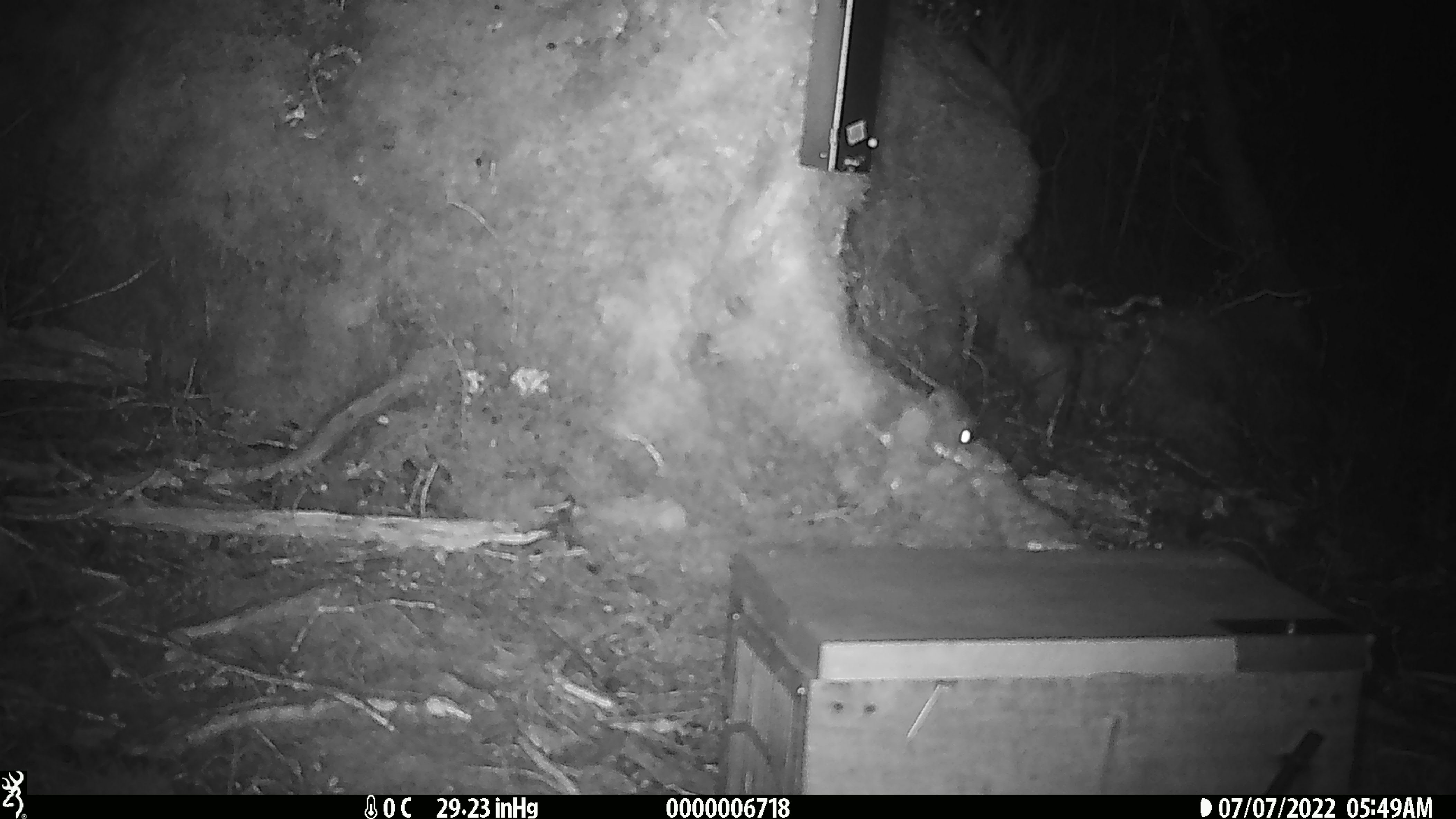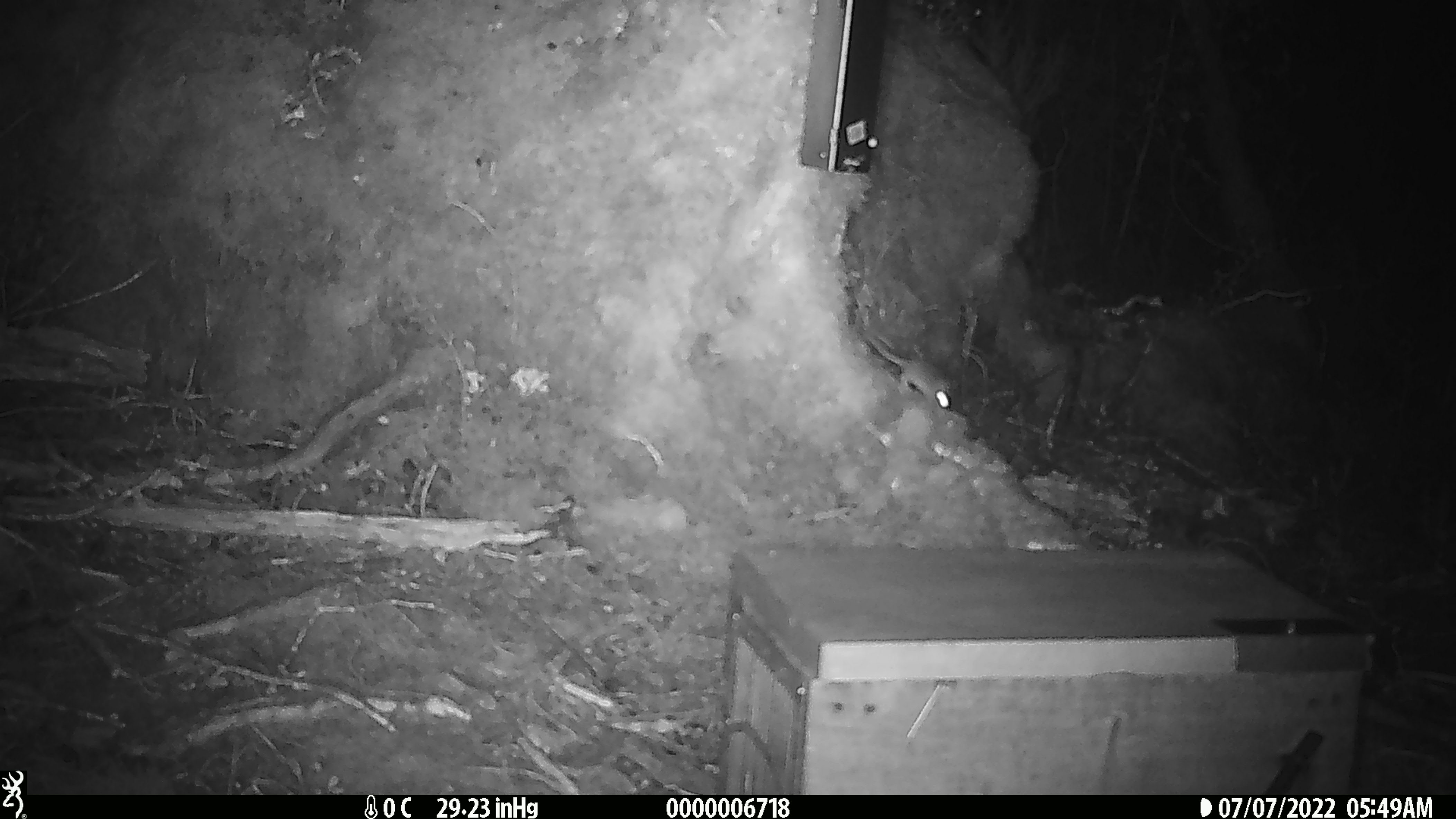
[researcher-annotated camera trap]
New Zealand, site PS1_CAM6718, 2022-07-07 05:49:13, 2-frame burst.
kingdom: Animalia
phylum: Chordata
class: Mammalia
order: Rodentia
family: Muridae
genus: Mus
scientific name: Mus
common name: mouse